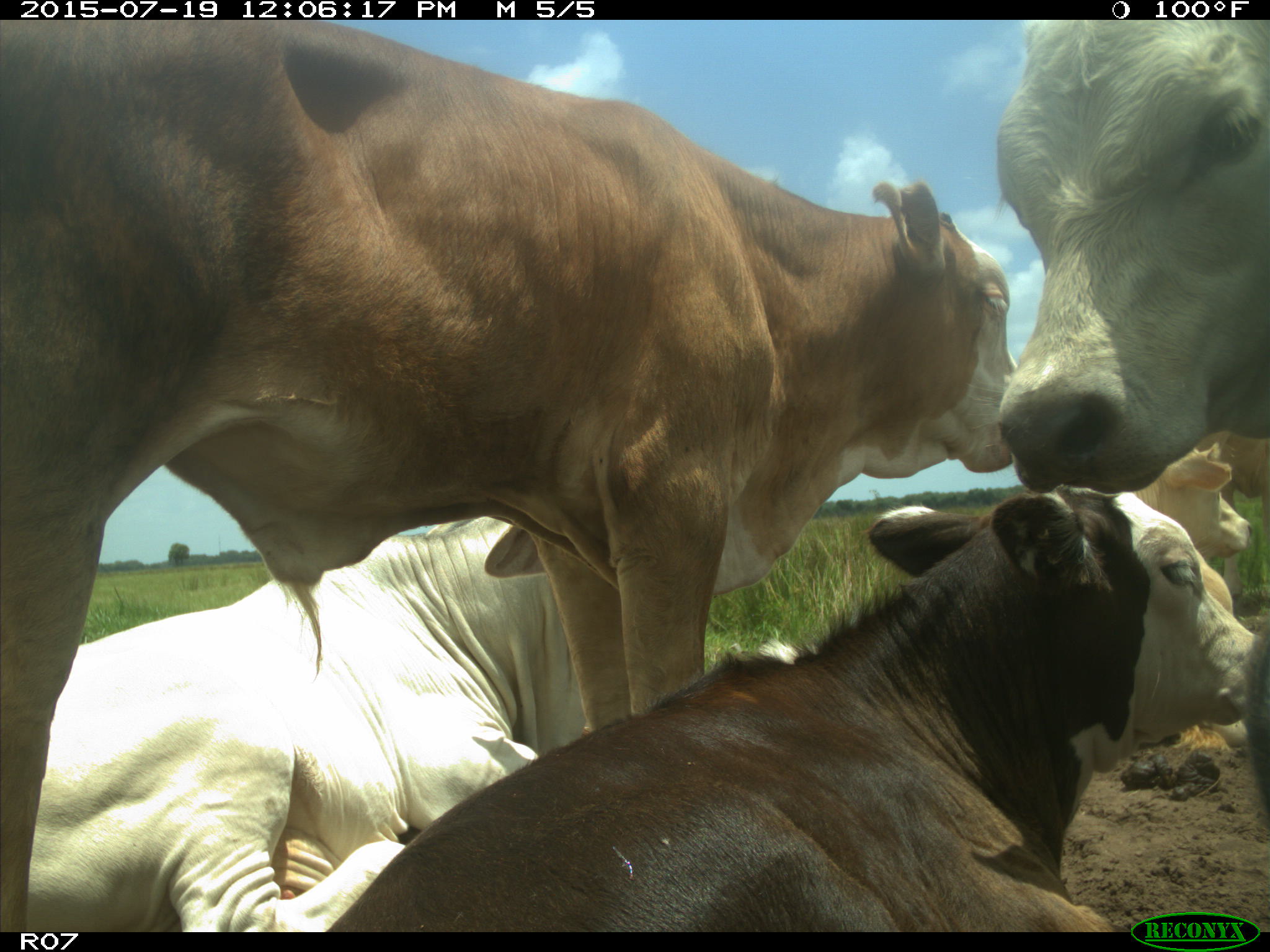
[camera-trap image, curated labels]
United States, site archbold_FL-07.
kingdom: Animalia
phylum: Chordata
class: Mammalia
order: Artiodactyla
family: Bovidae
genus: Bos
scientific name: Bos taurus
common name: domestic cow